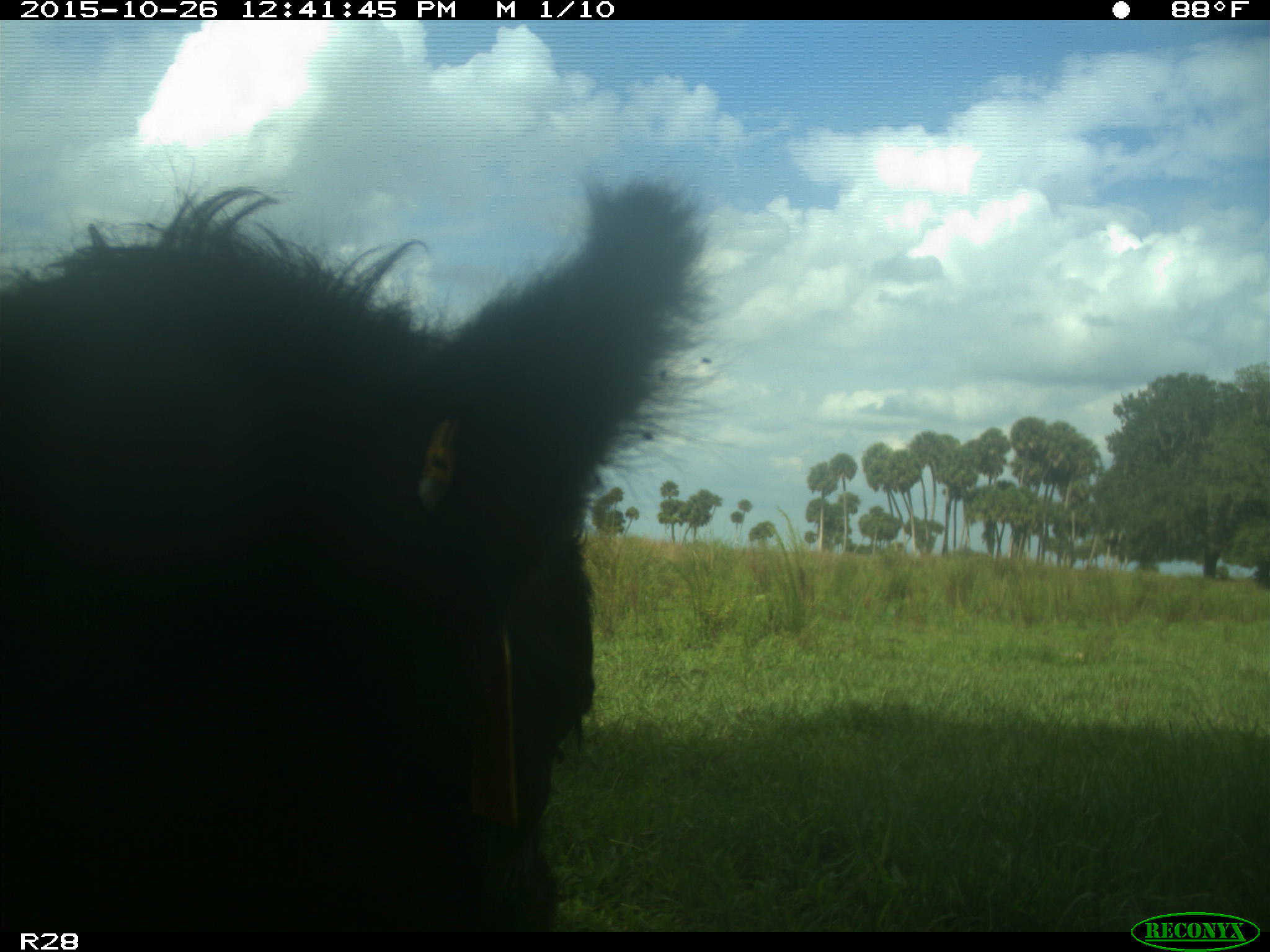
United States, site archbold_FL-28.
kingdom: Animalia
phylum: Chordata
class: Mammalia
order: Artiodactyla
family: Bovidae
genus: Bos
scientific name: Bos taurus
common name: domestic cow